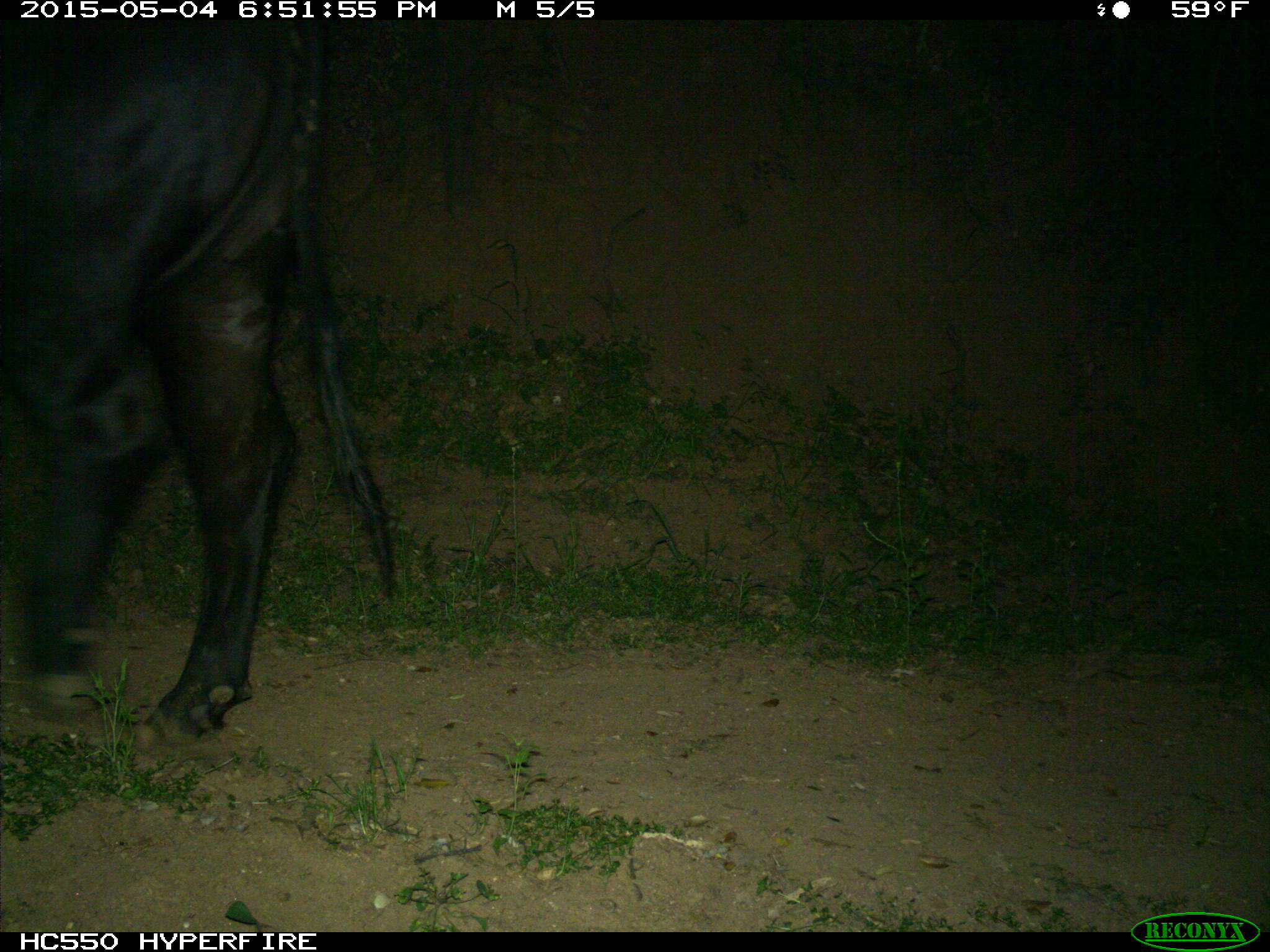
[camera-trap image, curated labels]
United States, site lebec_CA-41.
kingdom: Animalia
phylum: Chordata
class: Mammalia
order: Artiodactyla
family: Bovidae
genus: Bos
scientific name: Bos taurus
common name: domestic cow